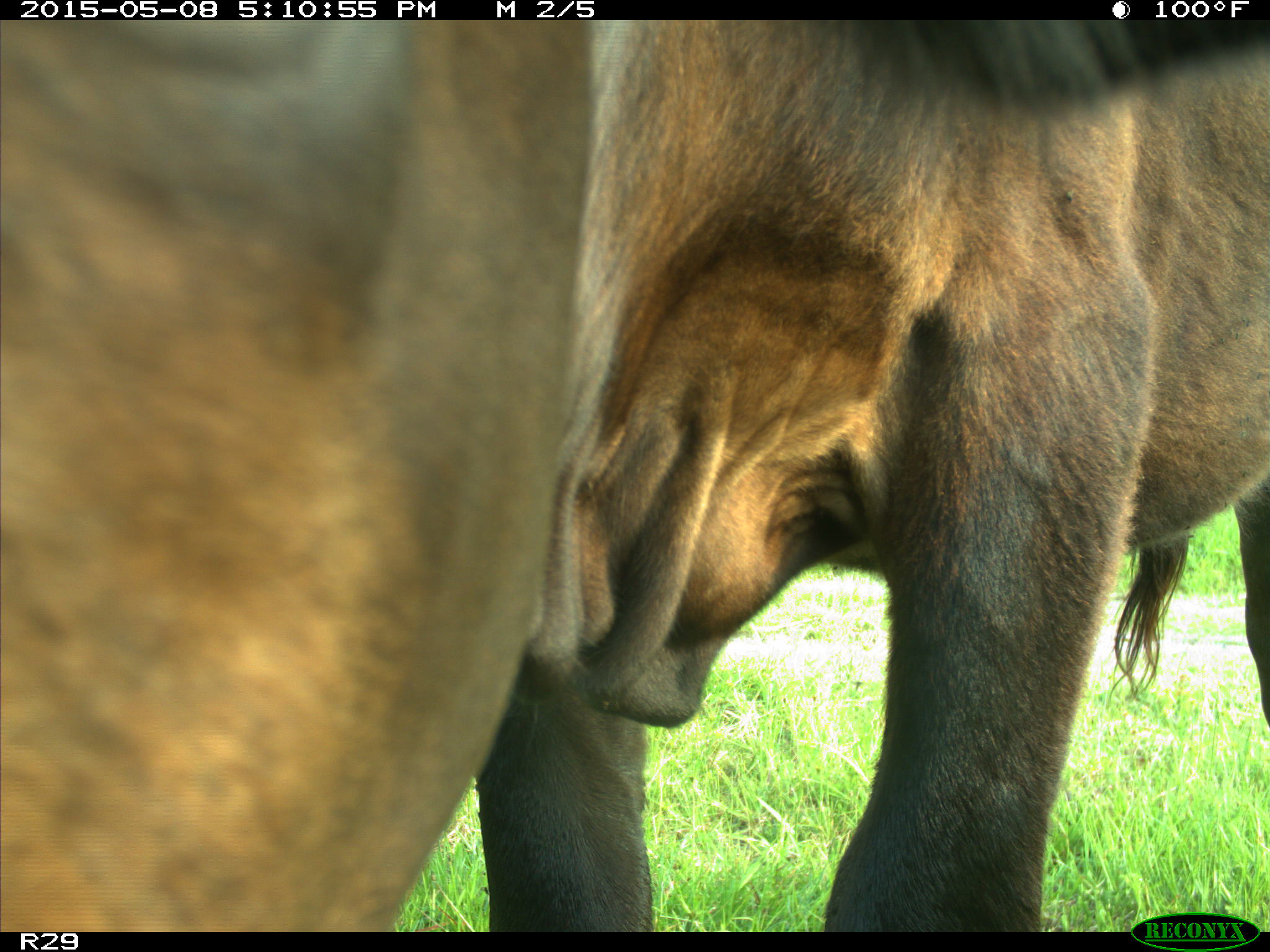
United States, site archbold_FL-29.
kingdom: Animalia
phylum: Chordata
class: Mammalia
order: Artiodactyla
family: Bovidae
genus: Bos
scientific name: Bos taurus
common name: domestic cow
Bos taurus (domestic cow).